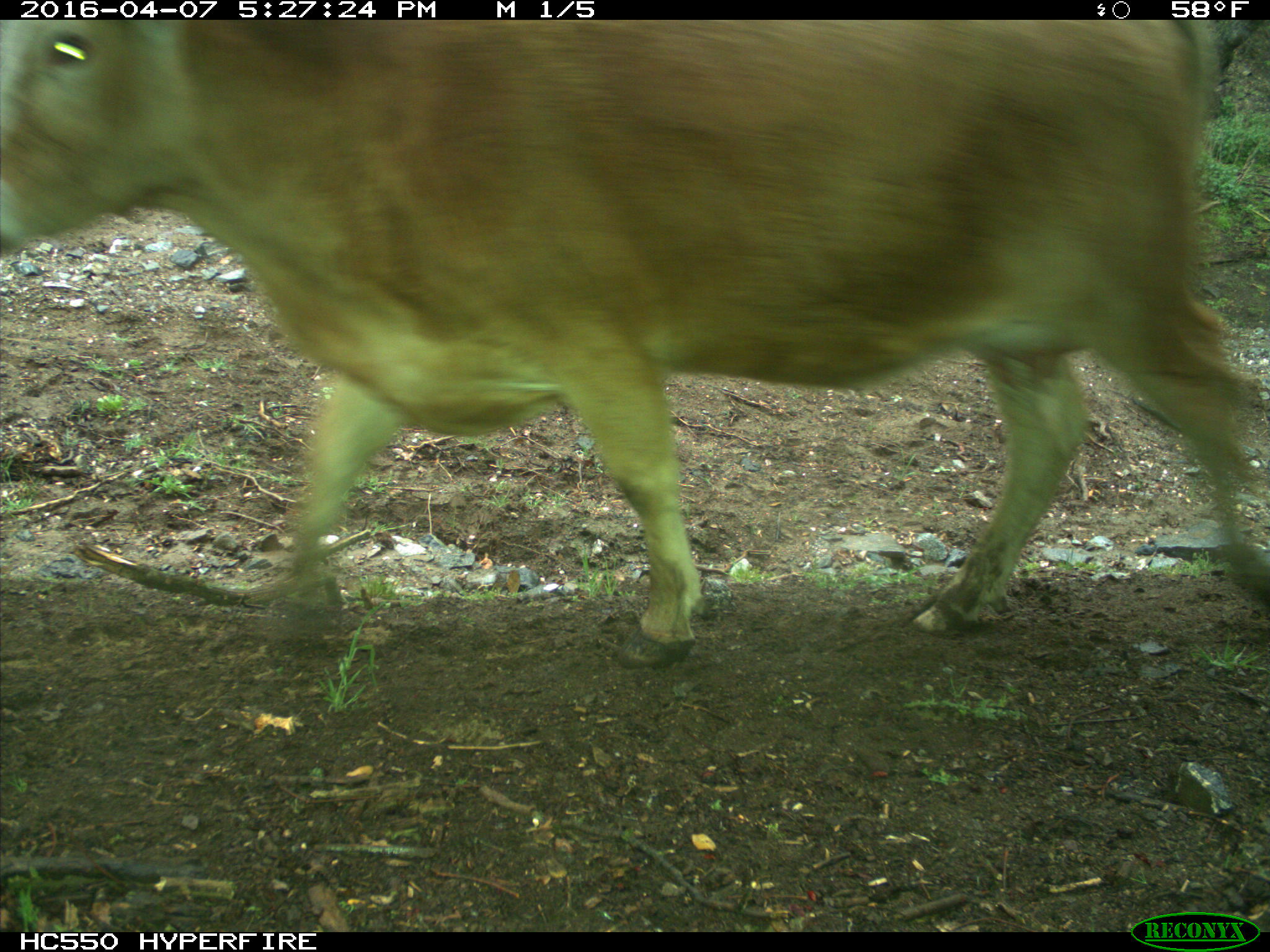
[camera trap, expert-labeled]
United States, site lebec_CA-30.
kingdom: Animalia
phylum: Chordata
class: Mammalia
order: Artiodactyla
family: Bovidae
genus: Bos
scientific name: Bos taurus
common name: domestic cow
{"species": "Bos taurus (domestic cow)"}